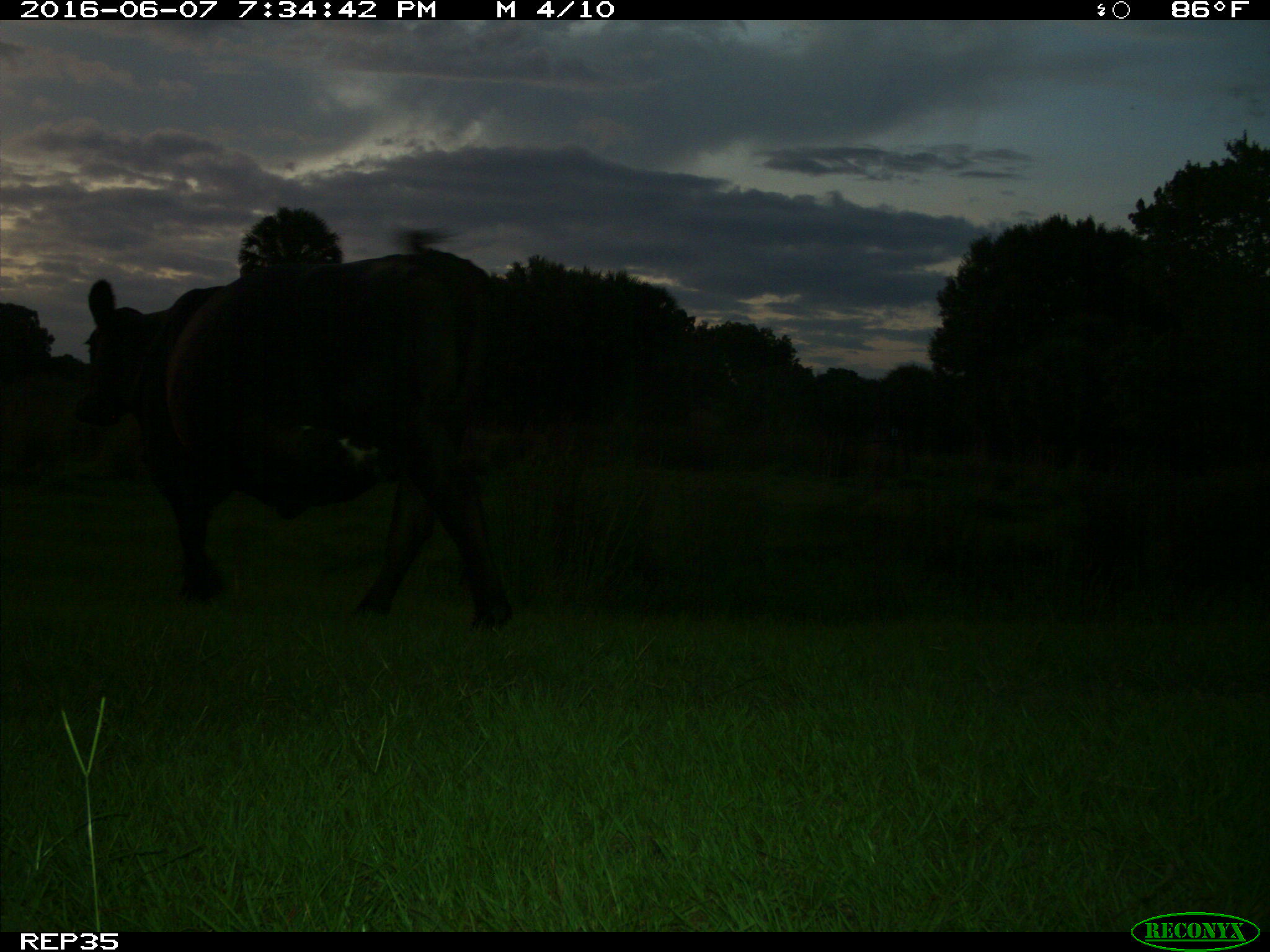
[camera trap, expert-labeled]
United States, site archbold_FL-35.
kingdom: Animalia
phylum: Chordata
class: Mammalia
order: Artiodactyla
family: Bovidae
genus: Bos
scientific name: Bos taurus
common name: domestic cow